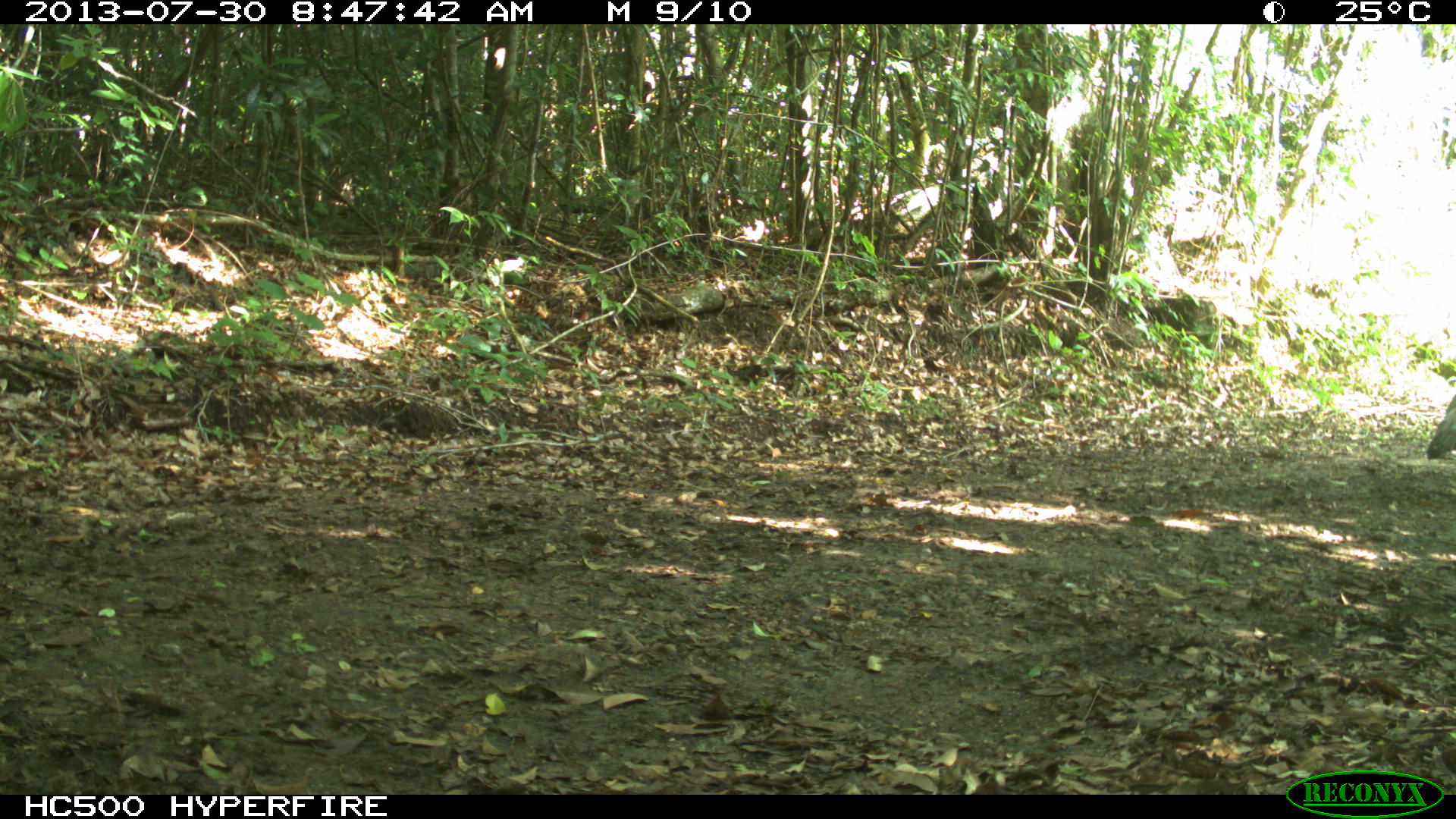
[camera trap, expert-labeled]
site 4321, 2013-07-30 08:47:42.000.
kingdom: Animalia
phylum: Chordata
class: Aves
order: Galliformes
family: Phasianidae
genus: Meleagris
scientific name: Meleagris ocellata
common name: ocellated turkey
Meleagris ocellata (ocellated turkey), count 1, sex female.